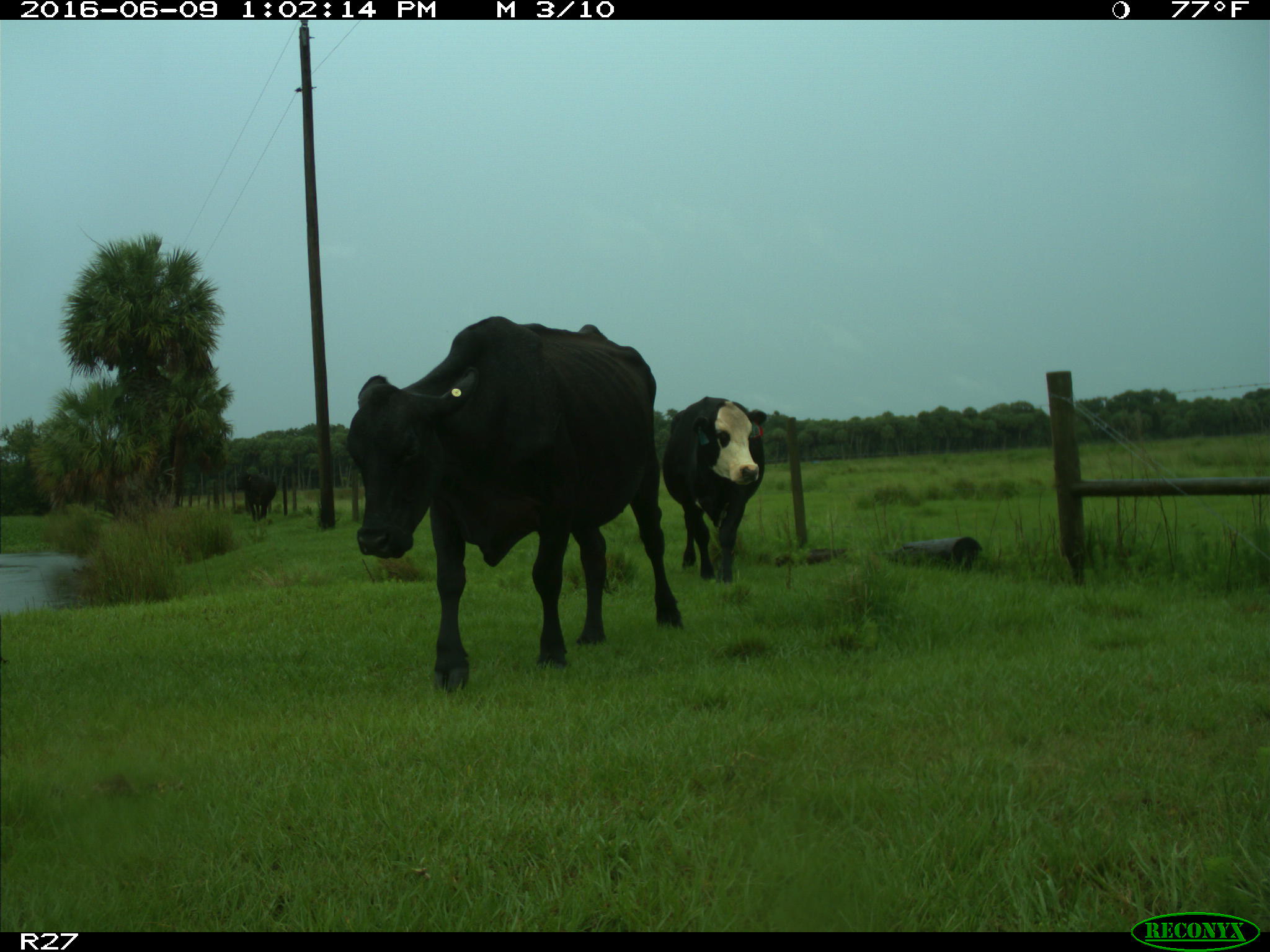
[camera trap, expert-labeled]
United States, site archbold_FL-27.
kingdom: Animalia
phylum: Chordata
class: Mammalia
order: Artiodactyla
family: Bovidae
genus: Bos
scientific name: Bos taurus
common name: domestic cow